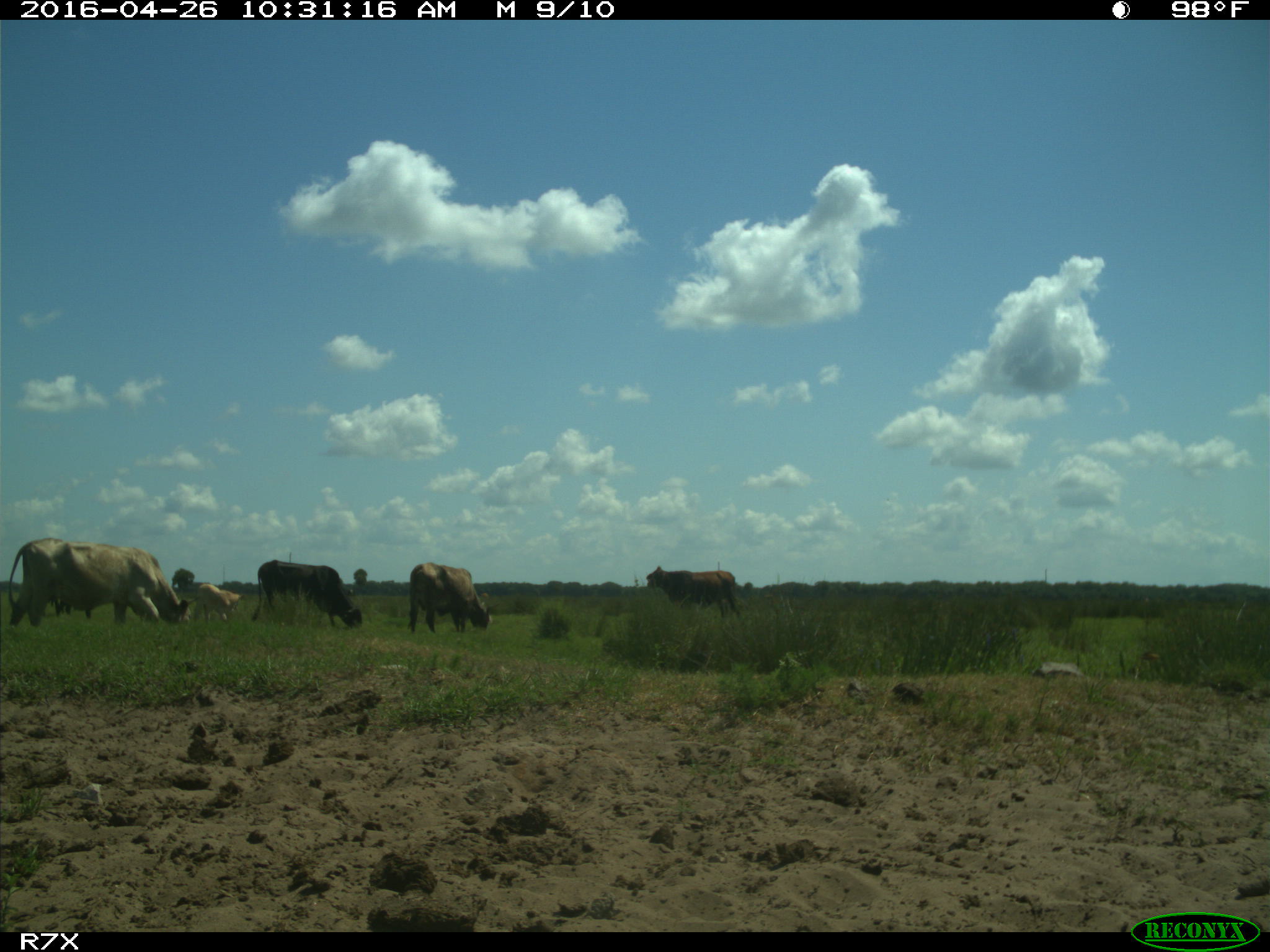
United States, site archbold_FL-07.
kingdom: Animalia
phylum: Chordata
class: Mammalia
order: Artiodactyla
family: Bovidae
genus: Bos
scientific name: Bos taurus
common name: domestic cow